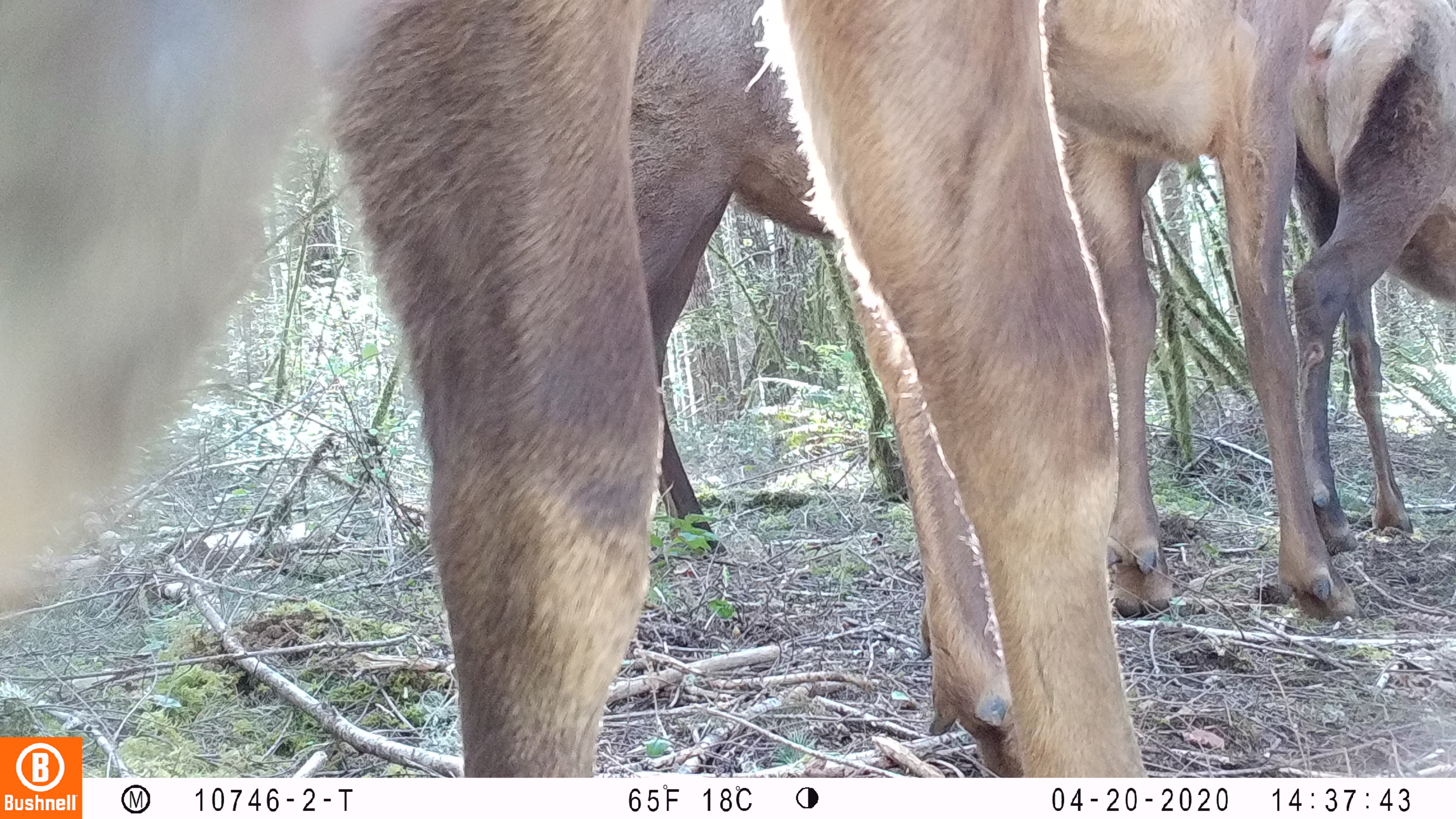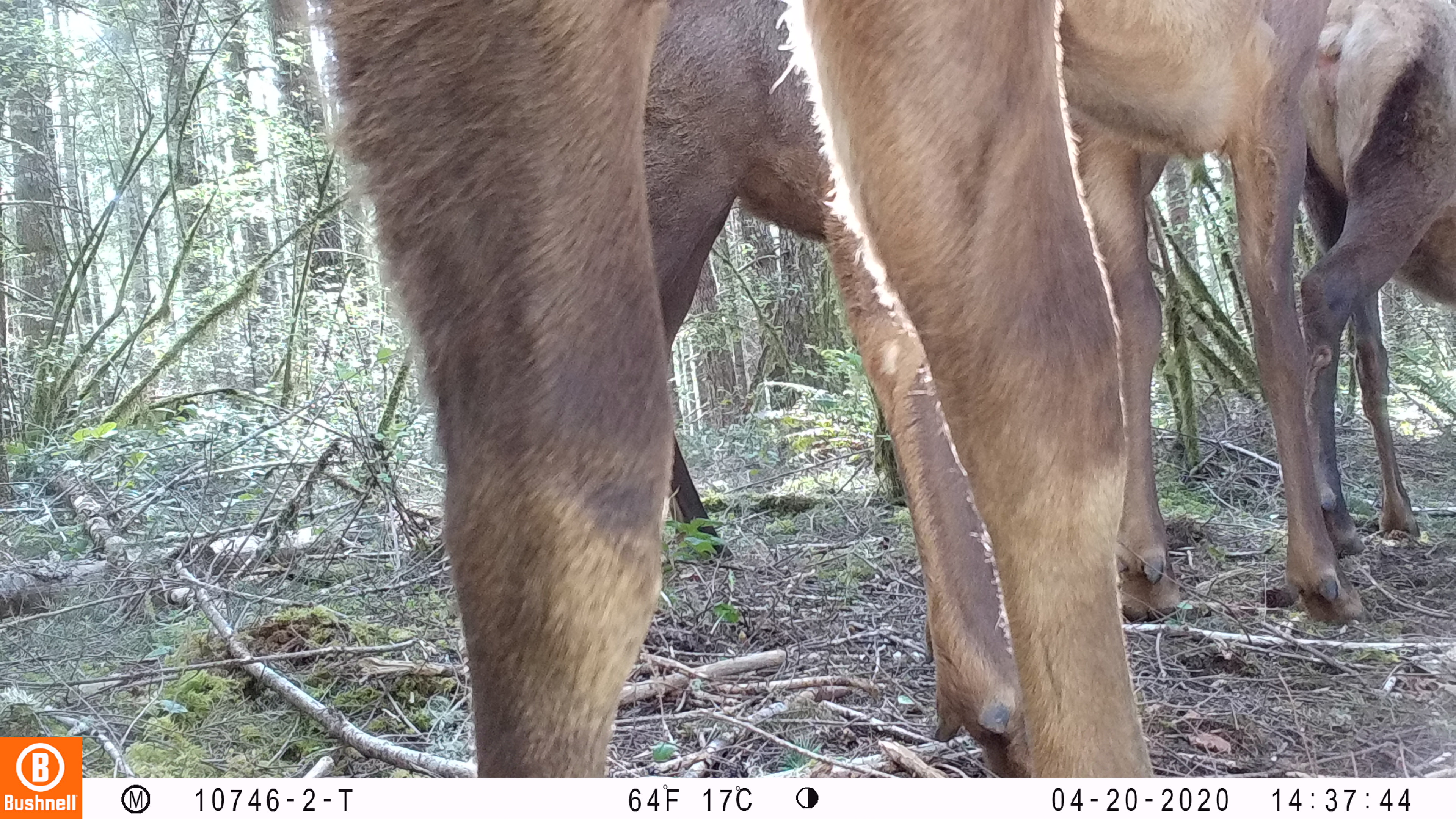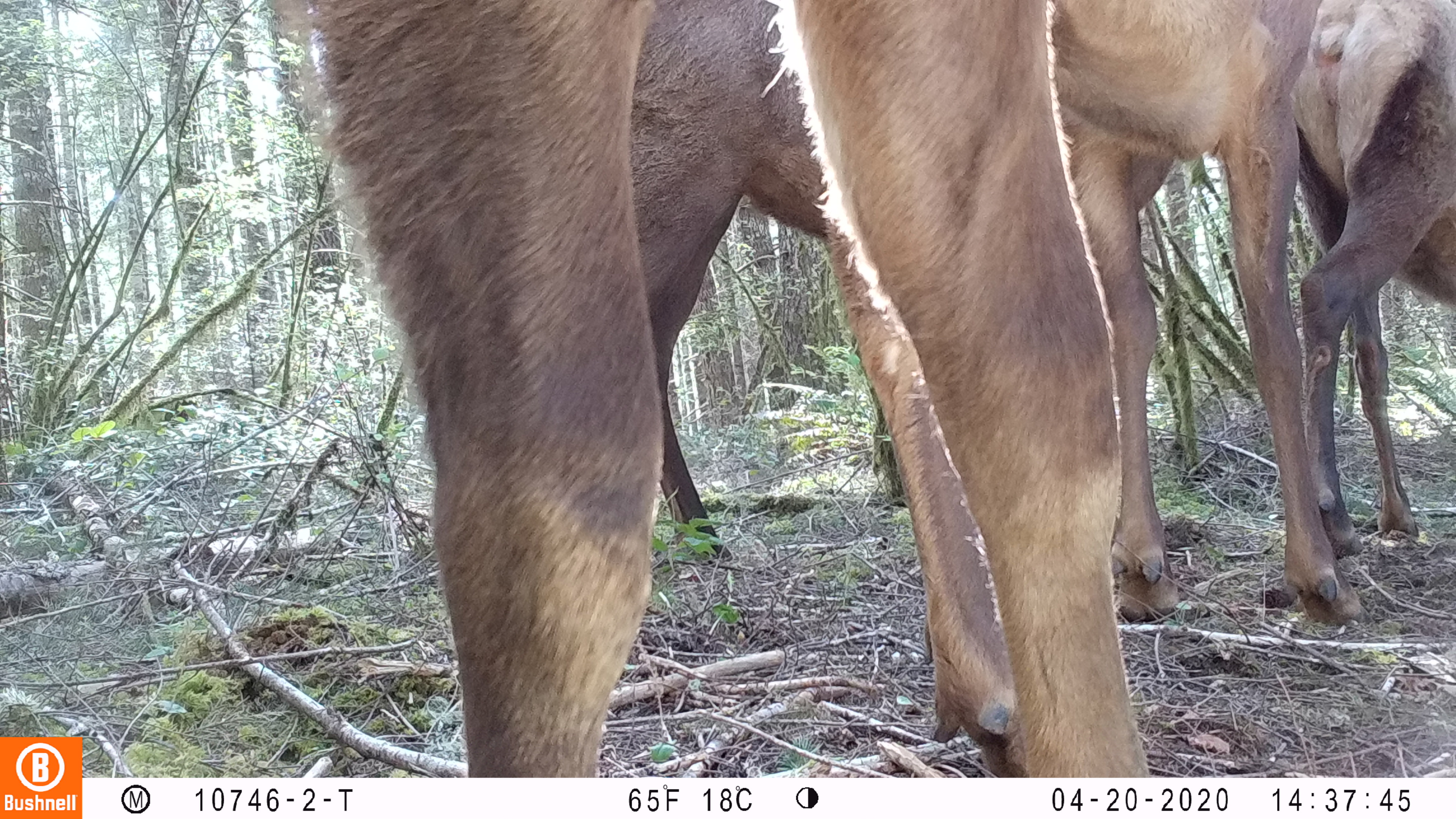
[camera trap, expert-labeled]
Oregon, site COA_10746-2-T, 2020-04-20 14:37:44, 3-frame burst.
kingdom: Animalia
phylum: Chordata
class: Mammalia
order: Artiodactyla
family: Cervidae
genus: Cervus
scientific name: Cervus canadensis roosevelti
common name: roosevelt elk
Roosevelt elk (Cervus canadensis roosevelti).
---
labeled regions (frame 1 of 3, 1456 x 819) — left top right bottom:
roosevelt elk: 2 0 1130 729; 1043 0 1367 639; 632 2 909 558; 1288 0 1453 560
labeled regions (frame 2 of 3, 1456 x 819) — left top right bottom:
roosevelt elk: 315 0 1159 770; 1062 0 1367 639; 641 1 910 565; 1297 0 1455 564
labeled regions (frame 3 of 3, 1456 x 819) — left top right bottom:
roosevelt elk: 270 1 1155 770; 1051 0 1369 630; 630 2 907 569; 1295 0 1455 564